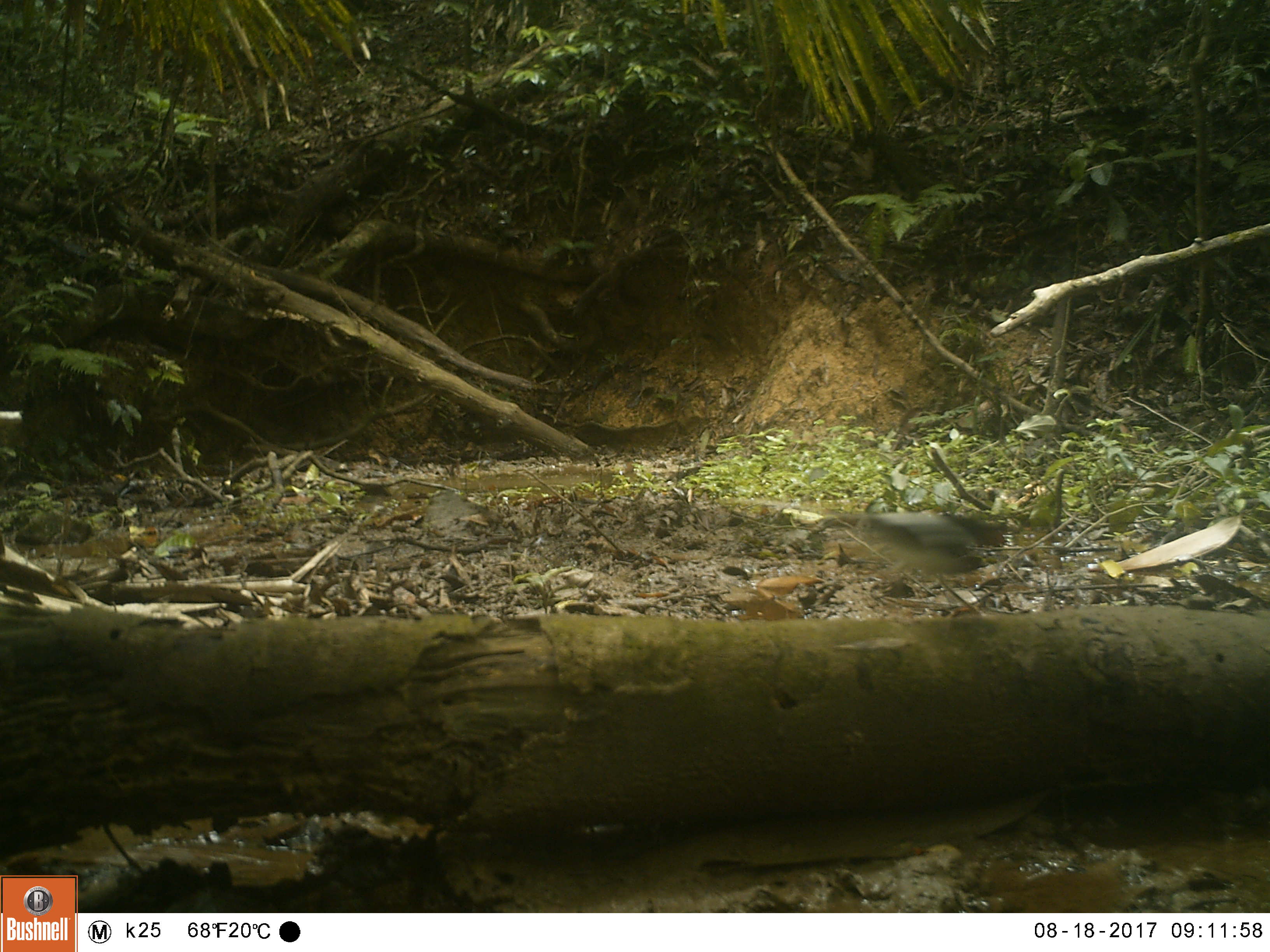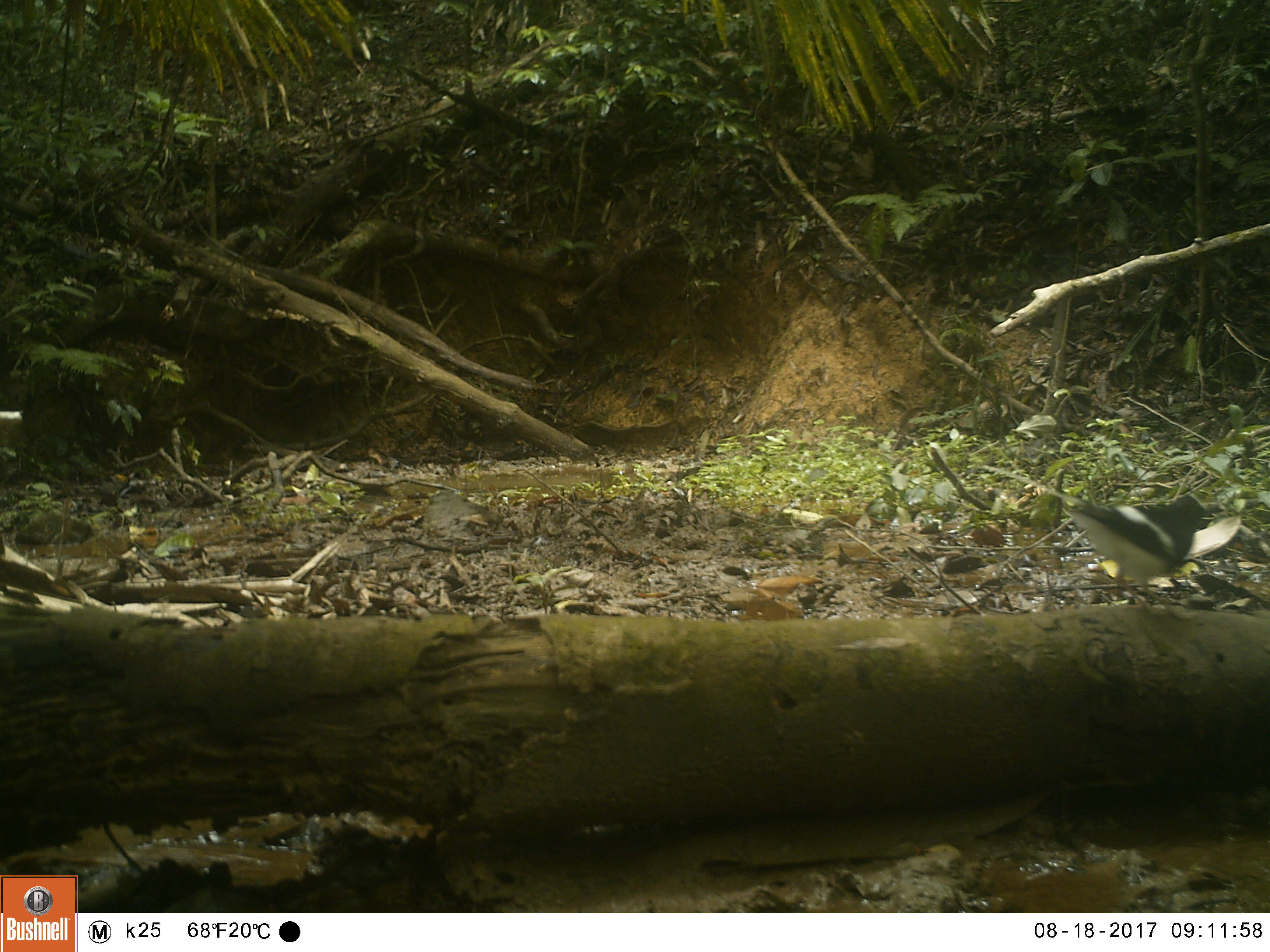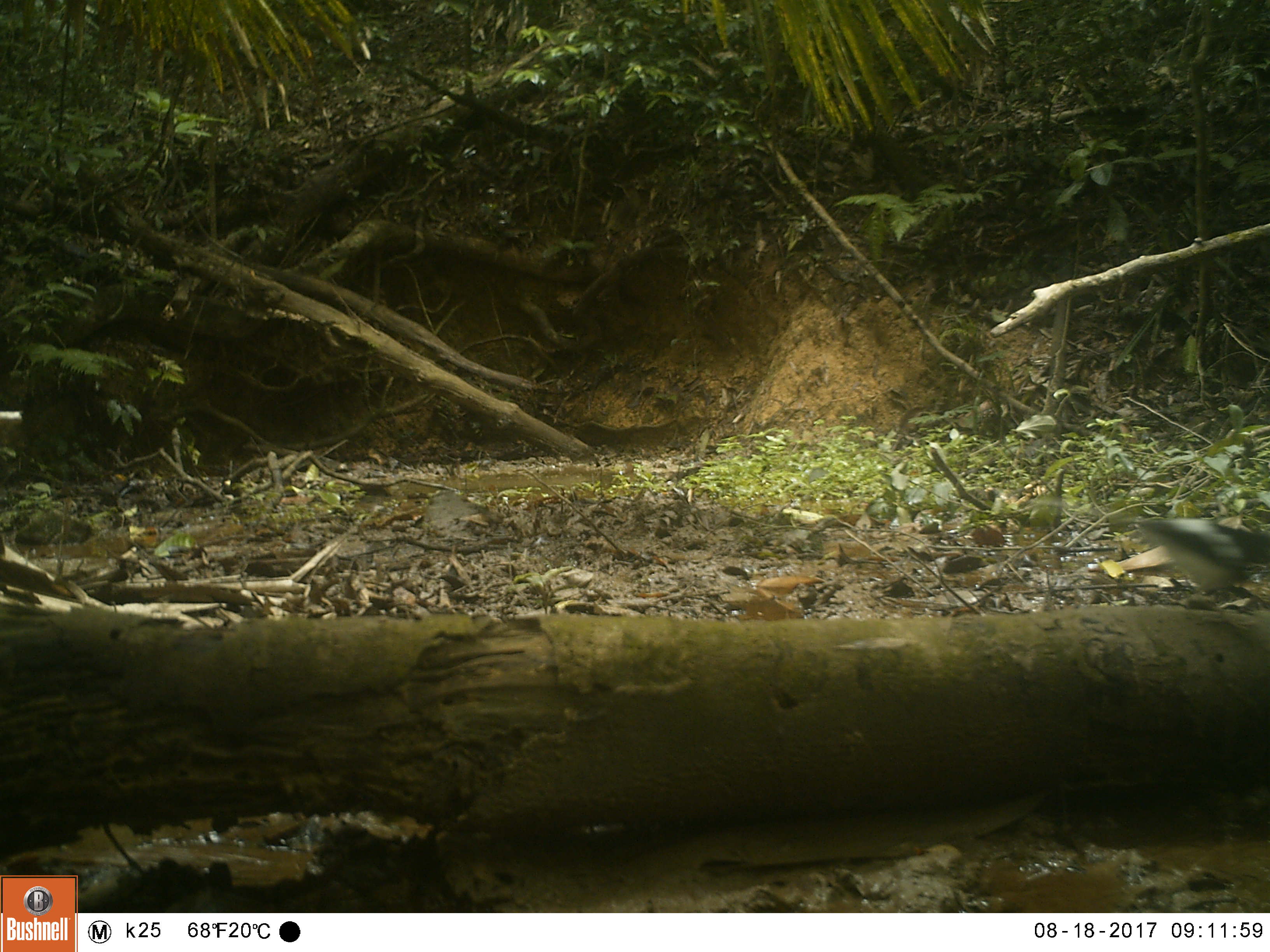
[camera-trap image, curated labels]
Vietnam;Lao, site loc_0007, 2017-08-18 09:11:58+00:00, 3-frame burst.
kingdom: Animalia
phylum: Chordata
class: Aves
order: Passeriformes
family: Muscicapidae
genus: Enicurus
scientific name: Enicurus leschenaulti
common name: white-crowned forktail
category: white crowned forktail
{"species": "white crowned forktail (white-crowned forktail) (Enicurus leschenaulti)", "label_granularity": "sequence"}